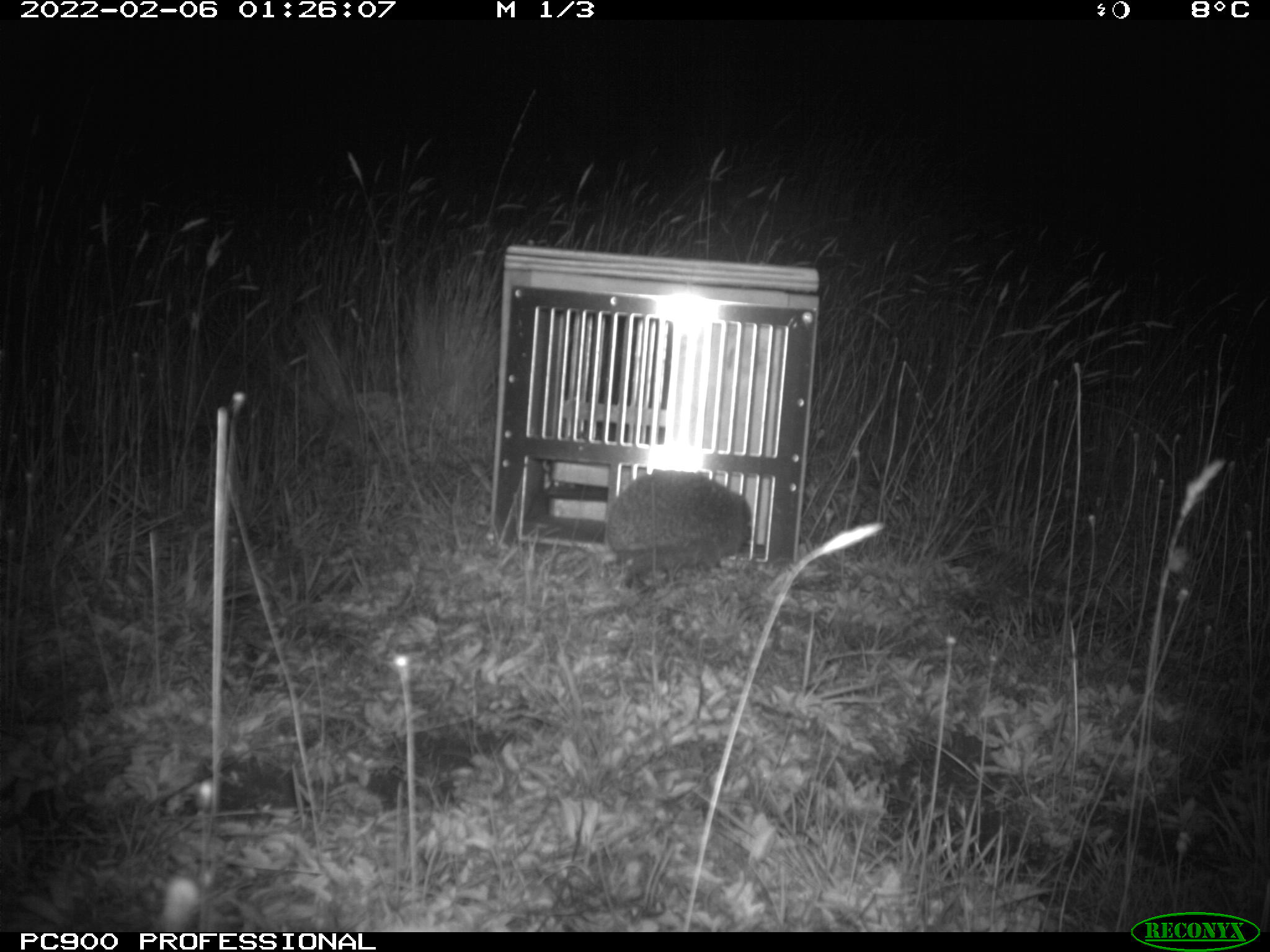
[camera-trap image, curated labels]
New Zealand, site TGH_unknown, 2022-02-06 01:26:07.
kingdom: Animalia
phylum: Chordata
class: Mammalia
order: Eulipotyphla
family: Erinaceidae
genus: Erinaceus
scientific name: Erinaceus europaeus europaeus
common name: european hedgehog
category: hedgehog